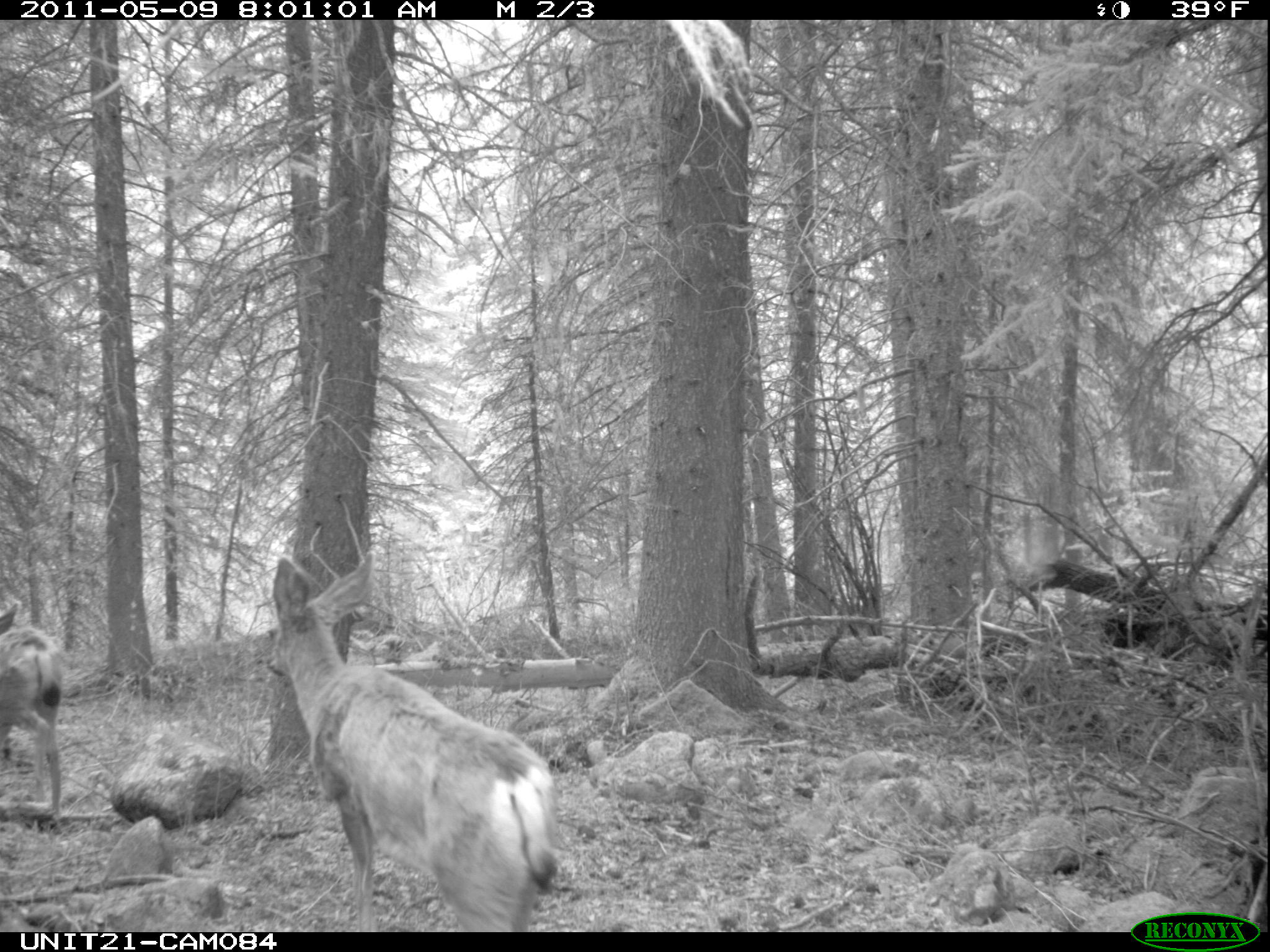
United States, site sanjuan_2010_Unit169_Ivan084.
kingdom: Animalia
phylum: Chordata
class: Mammalia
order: Artiodactyla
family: Cervidae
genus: Odocoileus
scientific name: Odocoileus hemionus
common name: mule deer